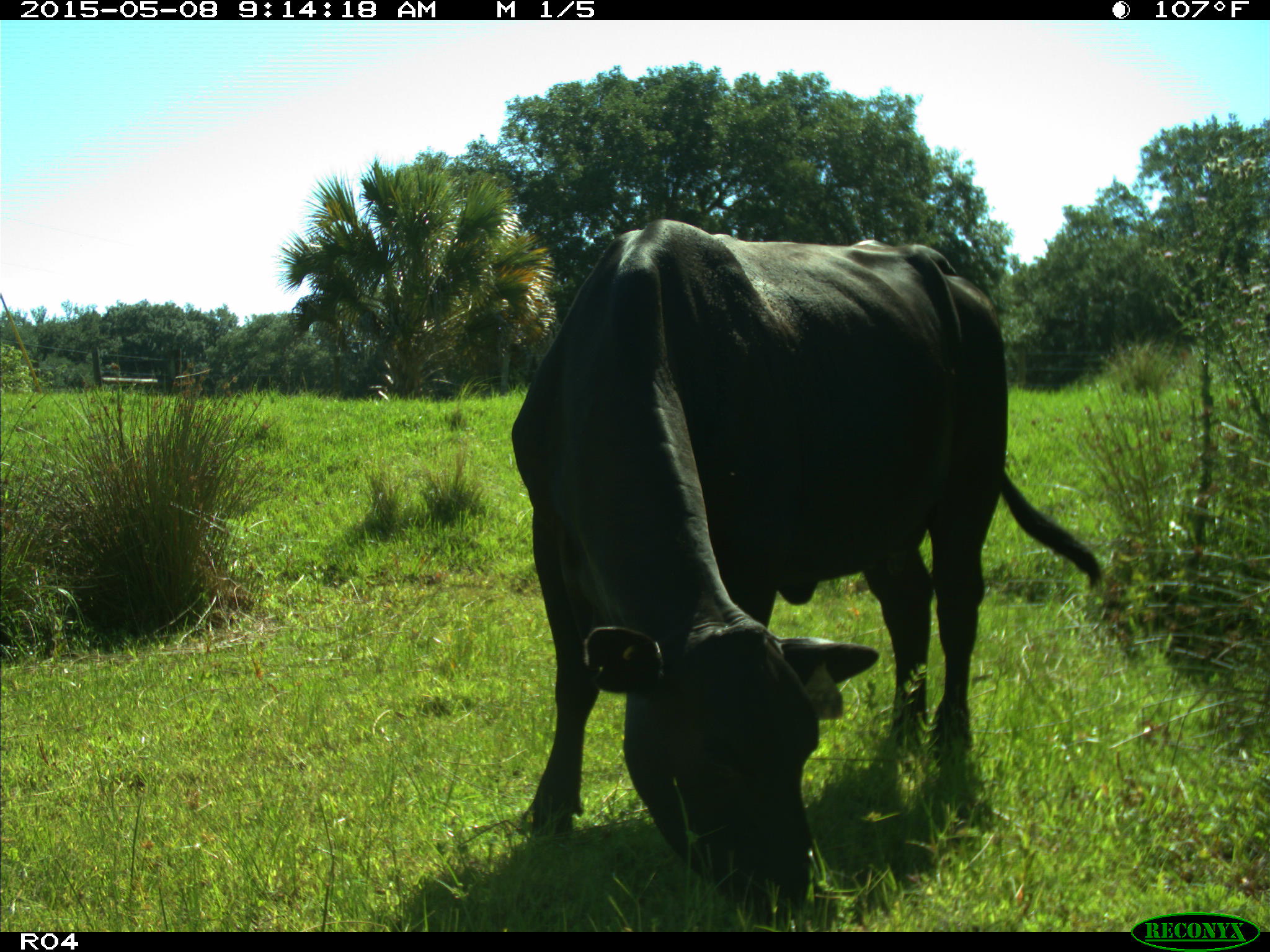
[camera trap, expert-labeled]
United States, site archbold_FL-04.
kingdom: Animalia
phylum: Chordata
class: Mammalia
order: Artiodactyla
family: Bovidae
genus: Bos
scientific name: Bos taurus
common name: domestic cow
Bos taurus (domestic cow).